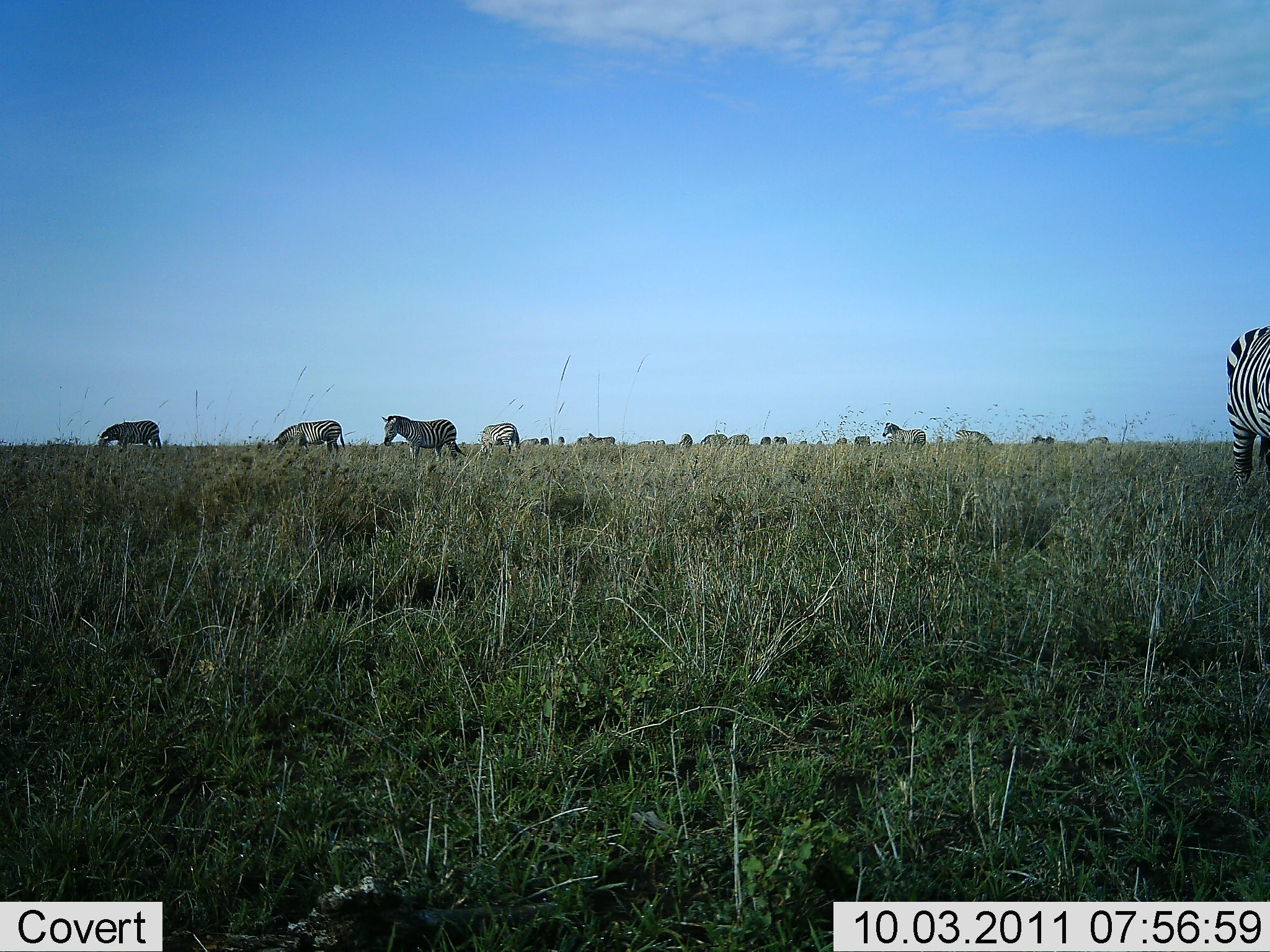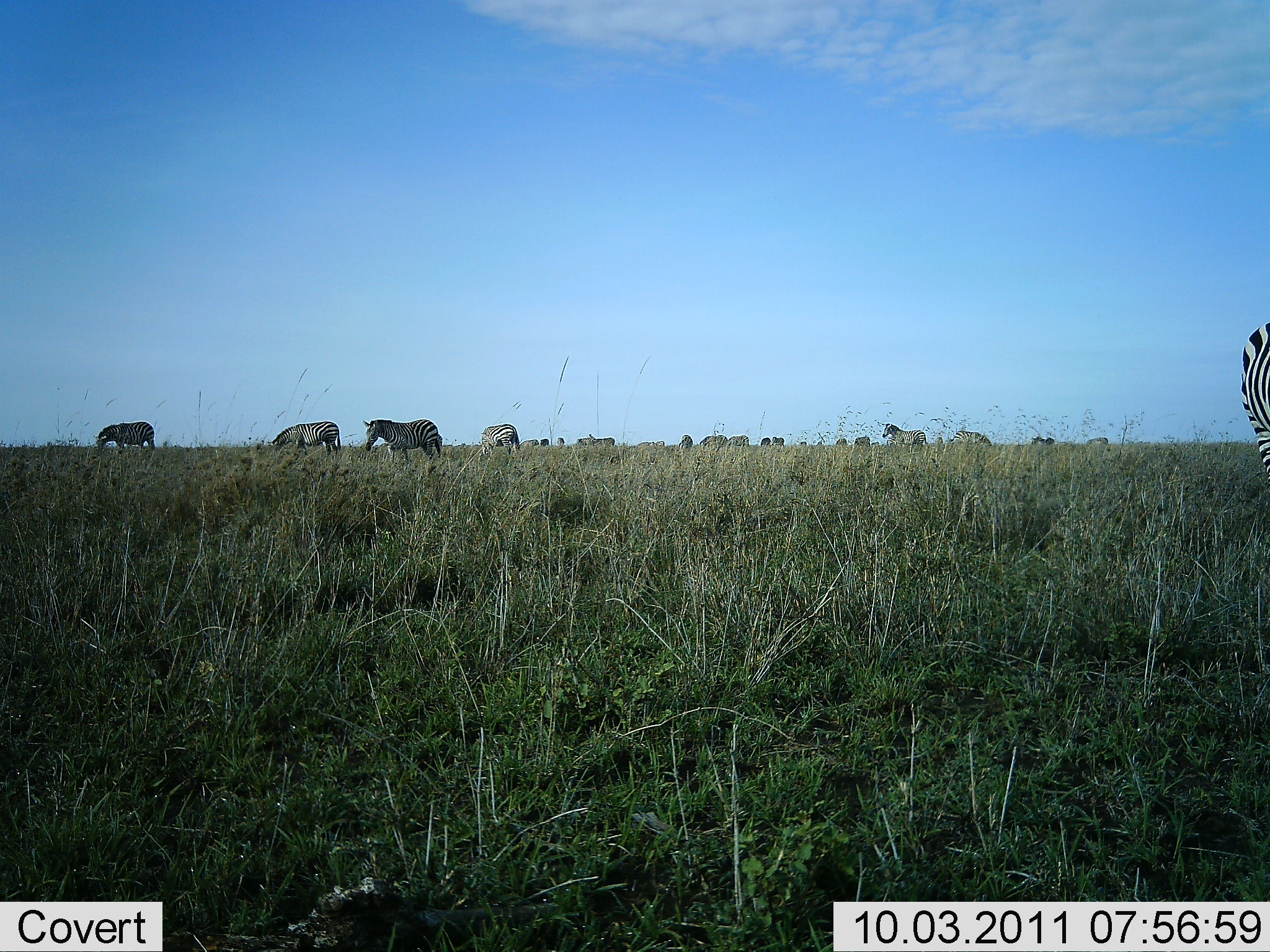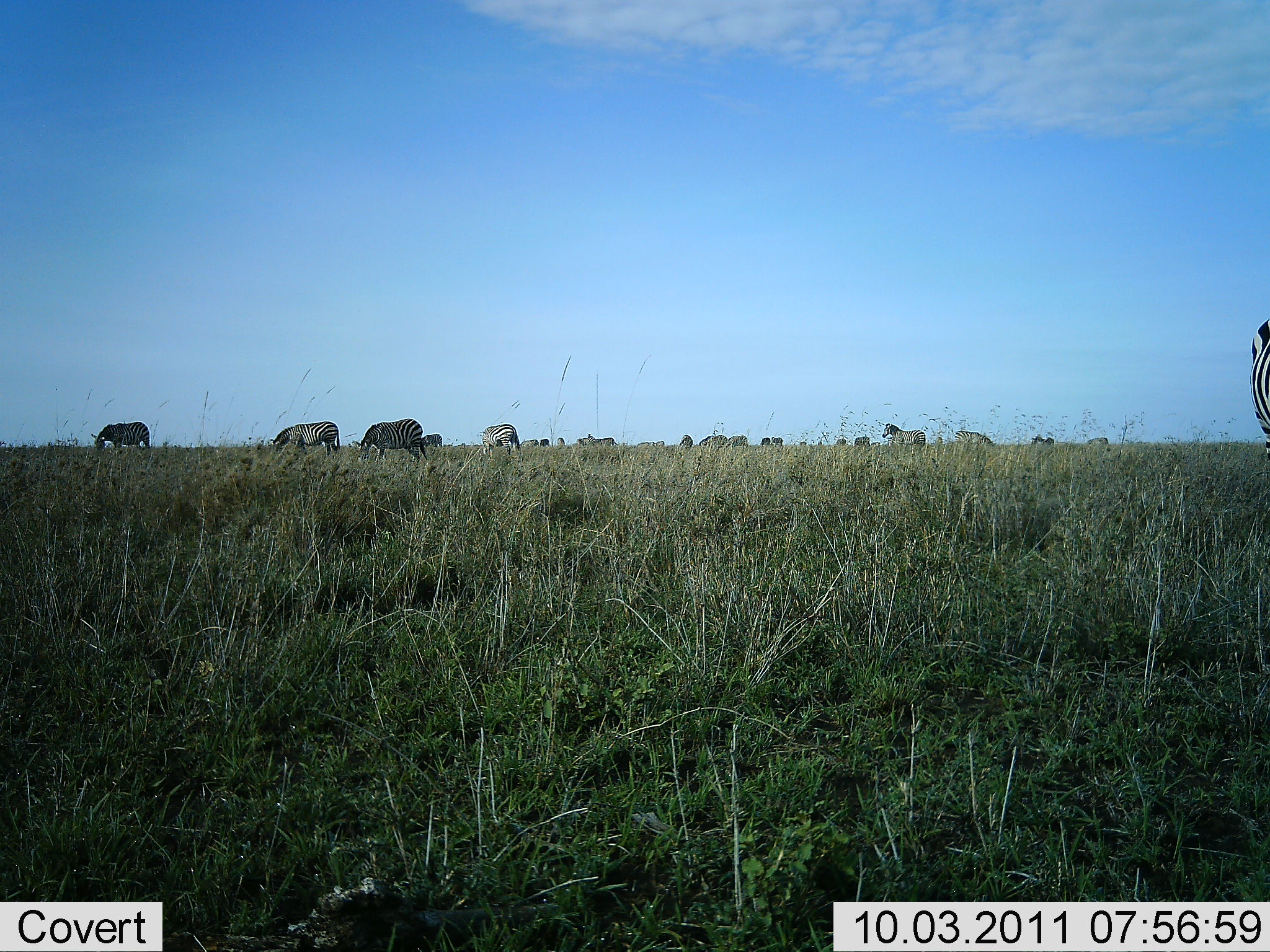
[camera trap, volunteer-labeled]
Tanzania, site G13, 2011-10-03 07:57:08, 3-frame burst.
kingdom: Animalia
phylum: Chordata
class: Mammalia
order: Perissodactyla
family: Equidae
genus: Equus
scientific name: Equus quagga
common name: plains zebra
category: zebra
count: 11-50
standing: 47%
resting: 7%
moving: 27%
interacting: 0%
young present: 0%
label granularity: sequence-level